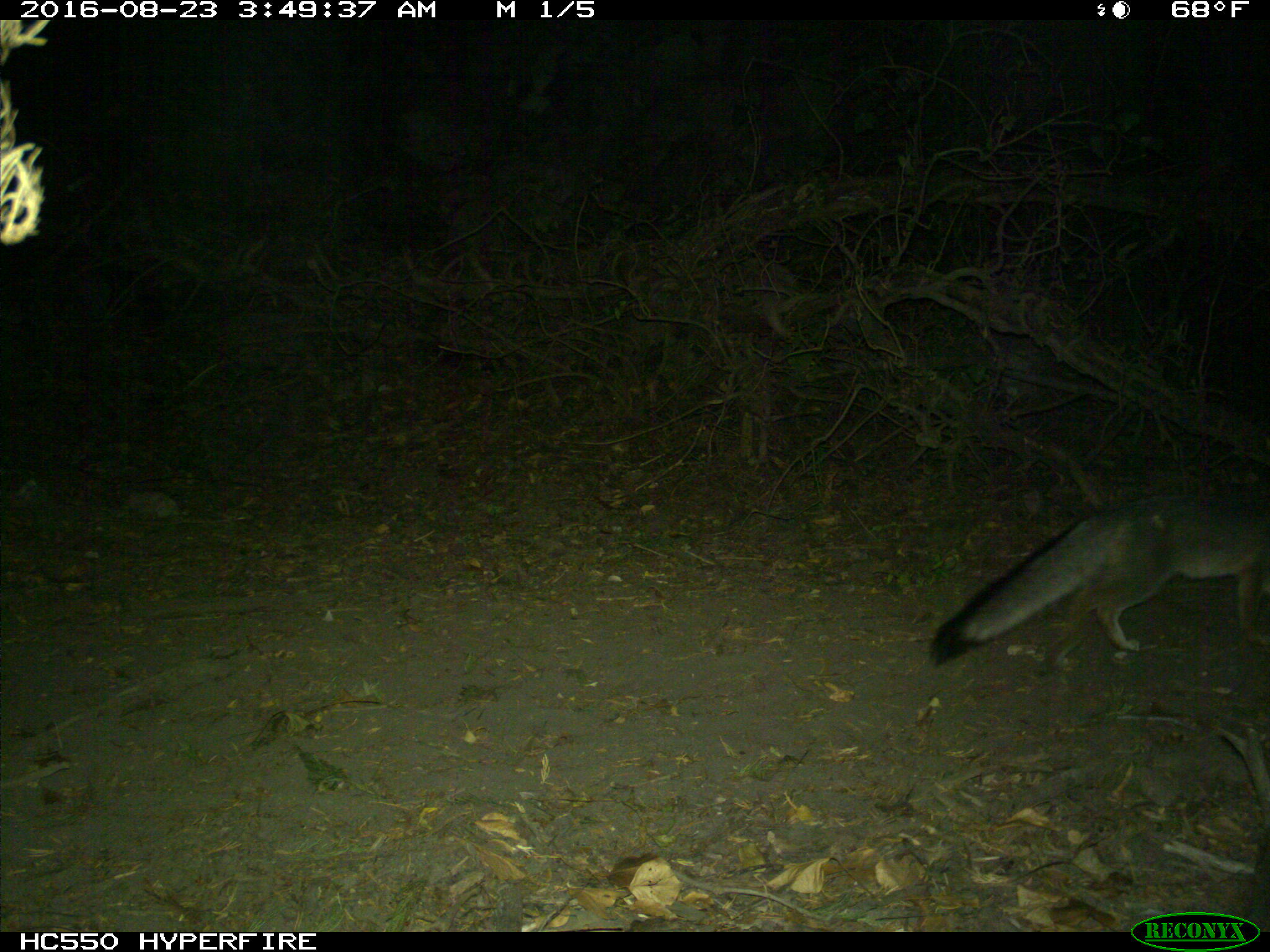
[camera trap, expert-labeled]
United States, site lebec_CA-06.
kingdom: Animalia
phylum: Chordata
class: Mammalia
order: Carnivora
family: Canidae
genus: Urocyon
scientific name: Urocyon cinereoargenteus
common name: gray fox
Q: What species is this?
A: Urocyon cinereoargenteus (gray fox).